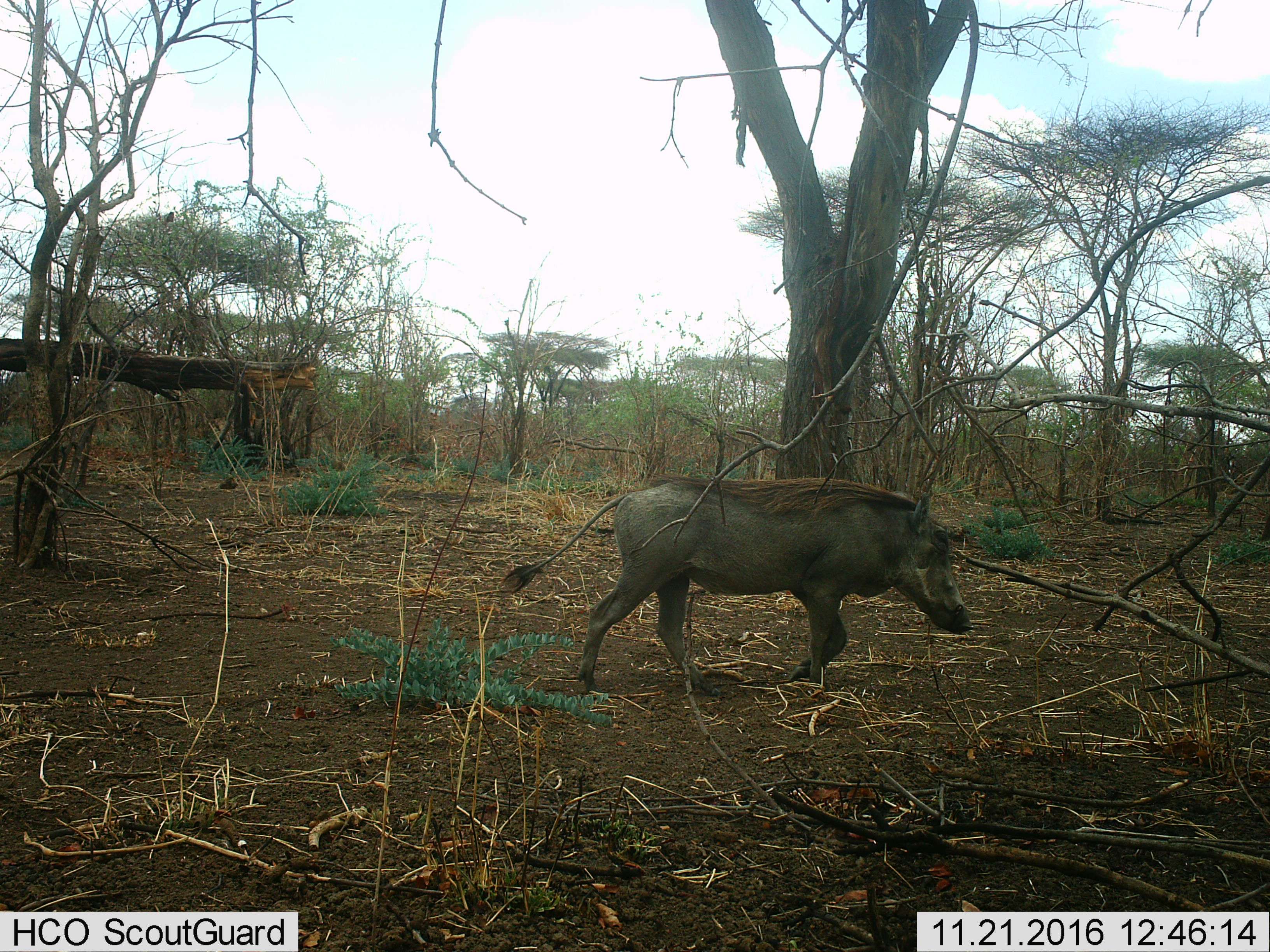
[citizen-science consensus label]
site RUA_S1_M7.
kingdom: Animalia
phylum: Chordata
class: Mammalia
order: Artiodactyla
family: Suidae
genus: Phacochoerus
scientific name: Phacochoerus africanus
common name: warthog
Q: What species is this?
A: Warthog (Phacochoerus africanus).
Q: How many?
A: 1.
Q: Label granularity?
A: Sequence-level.